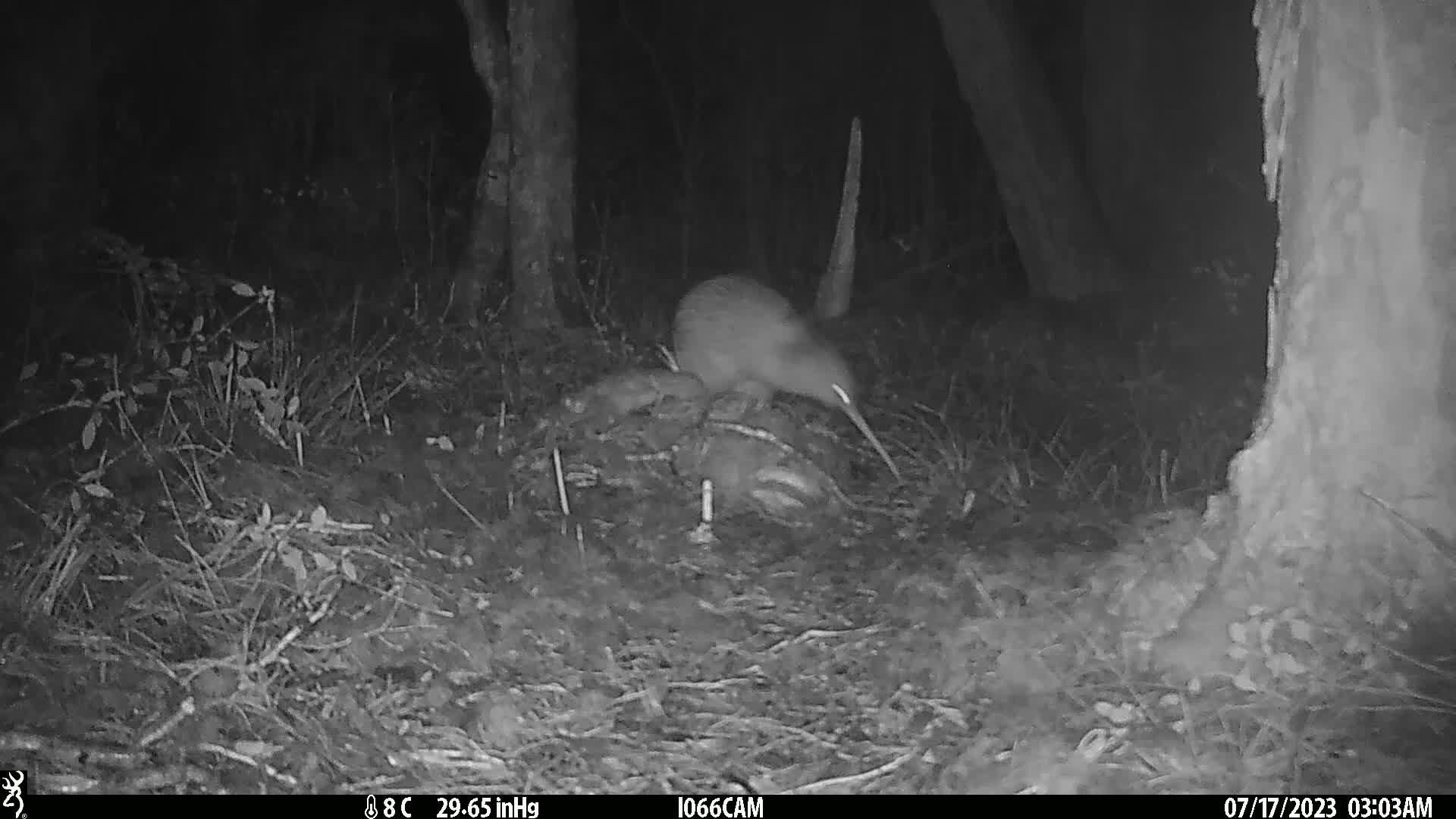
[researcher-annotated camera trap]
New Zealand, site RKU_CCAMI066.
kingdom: Animalia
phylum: Chordata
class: Aves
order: Apterygiformes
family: Apterygidae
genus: Apteryx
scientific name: Apteryx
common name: kiwi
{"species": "kiwi (Apteryx)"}